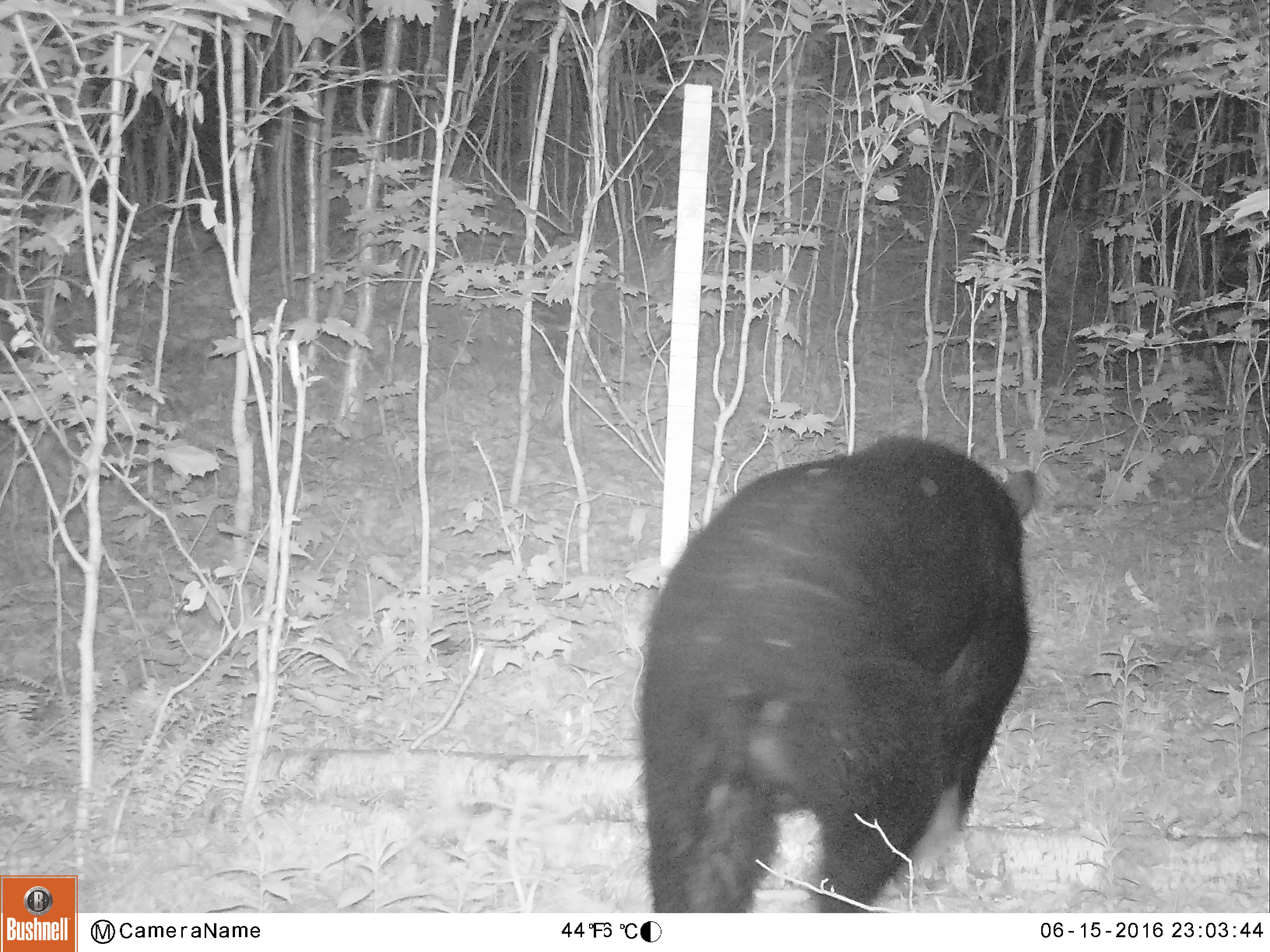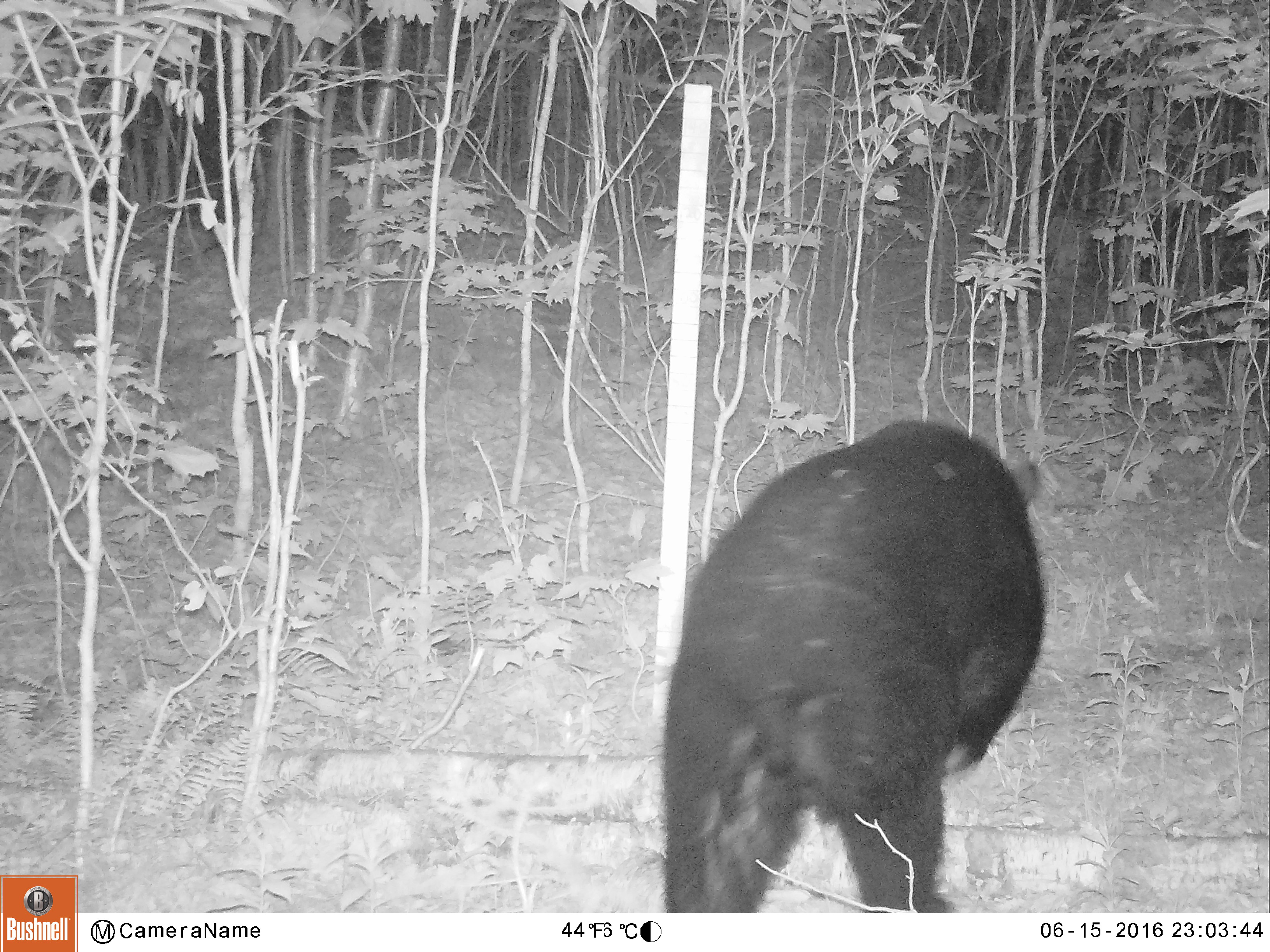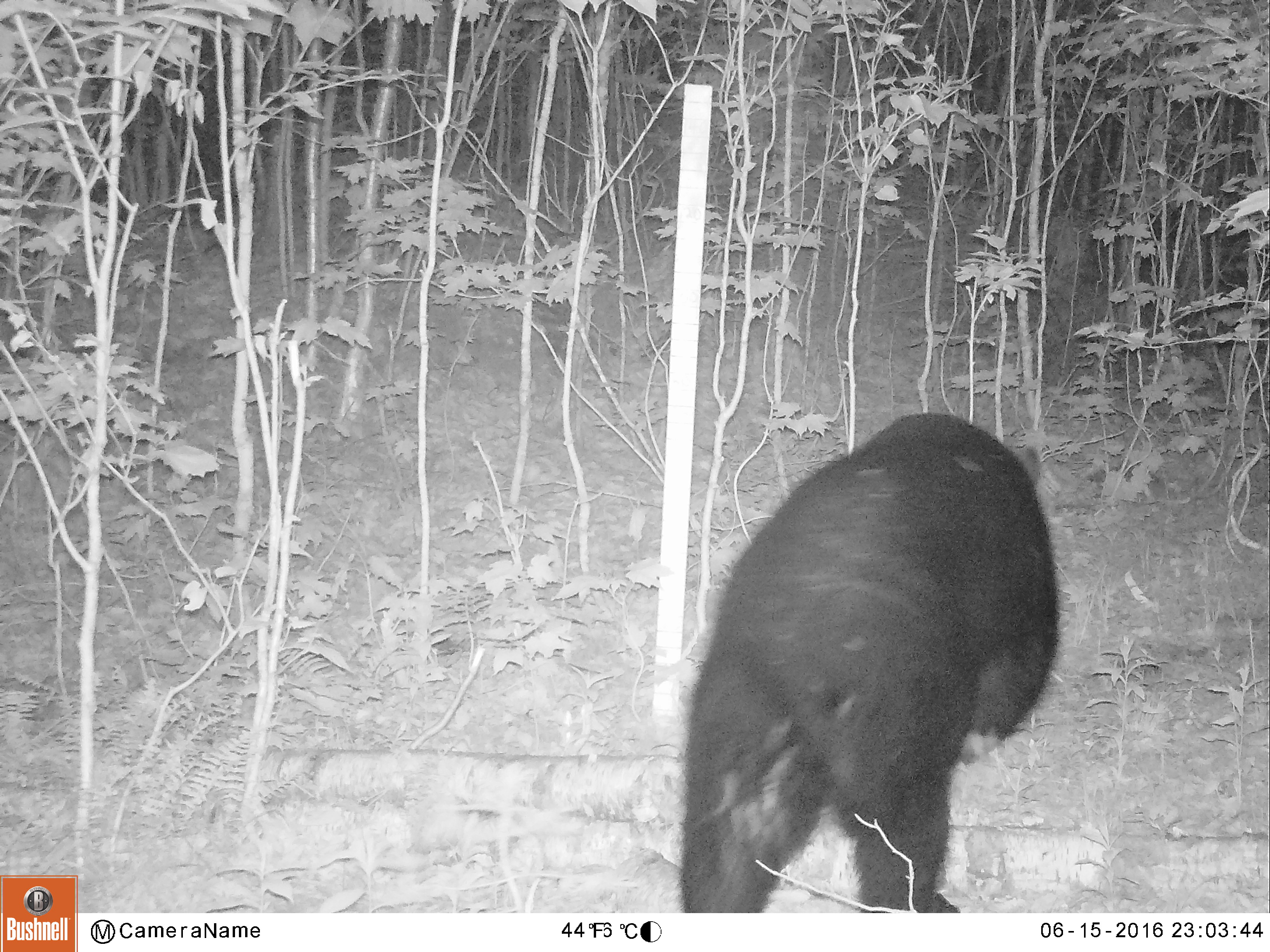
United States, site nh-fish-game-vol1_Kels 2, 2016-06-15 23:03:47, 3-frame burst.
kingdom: Animalia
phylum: Chordata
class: Mammalia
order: Carnivora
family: Ursidae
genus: Ursus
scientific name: Ursus americanus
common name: black bear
Black bear (Ursus americanus).